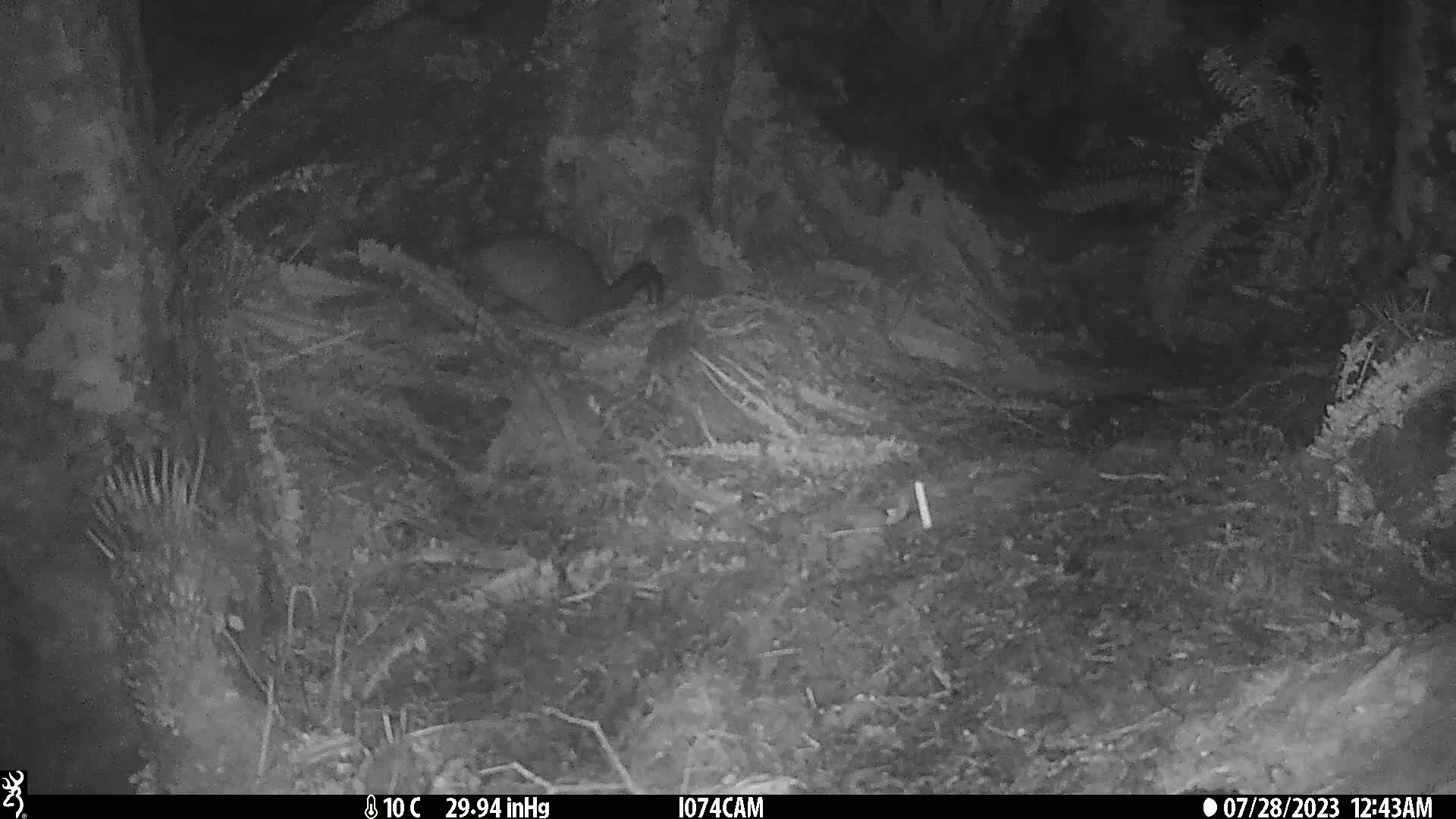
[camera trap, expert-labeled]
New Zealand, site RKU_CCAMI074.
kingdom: Animalia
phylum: Chordata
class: Mammalia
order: Diprotodontia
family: Phalangeridae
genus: Trichosurus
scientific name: Trichosurus vulpecula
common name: common brushtail possum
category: possum